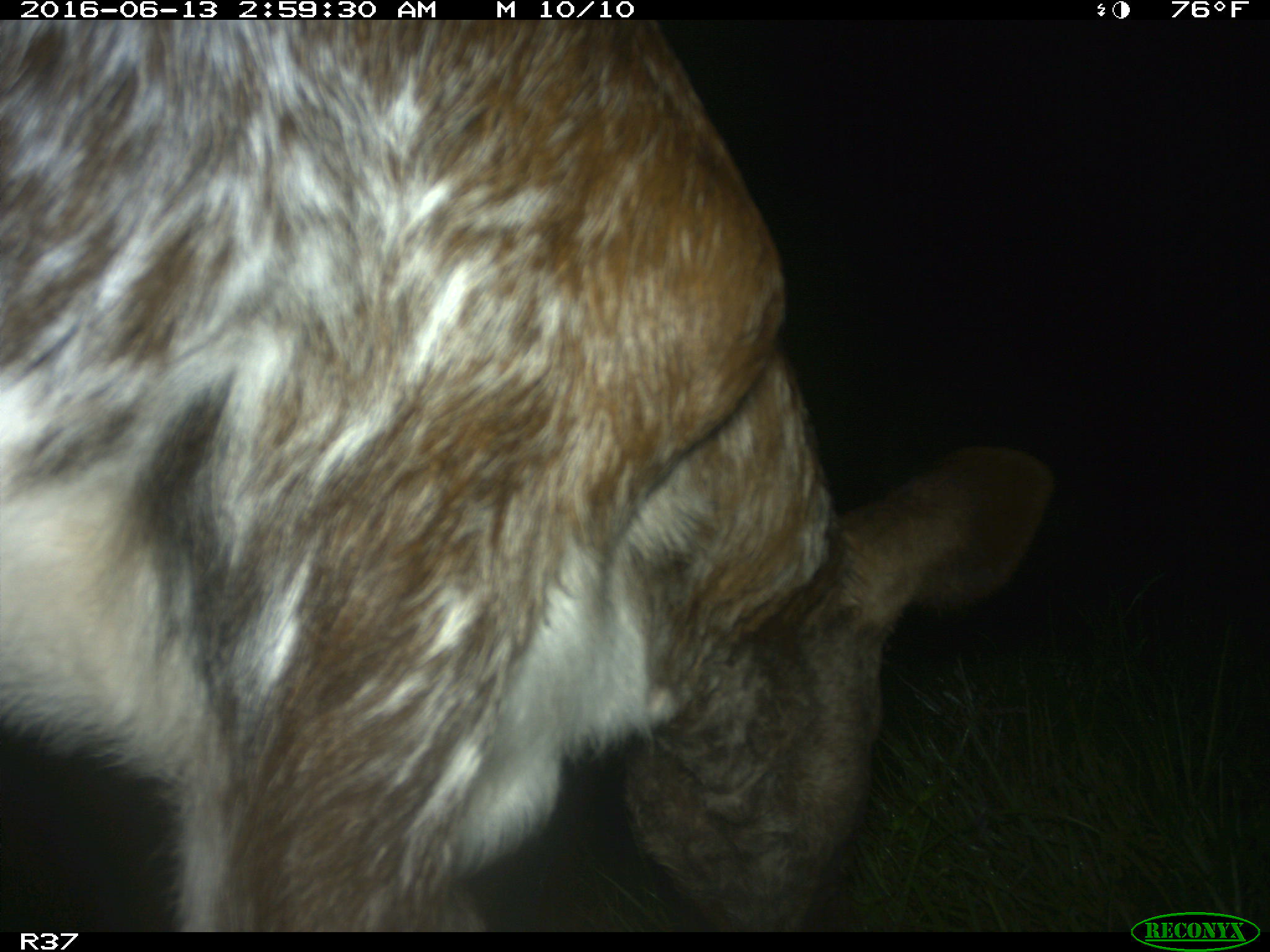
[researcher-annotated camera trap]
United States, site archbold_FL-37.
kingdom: Animalia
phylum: Chordata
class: Mammalia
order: Artiodactyla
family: Bovidae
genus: Bos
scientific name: Bos taurus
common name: domestic cow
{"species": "Bos taurus (domestic cow)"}